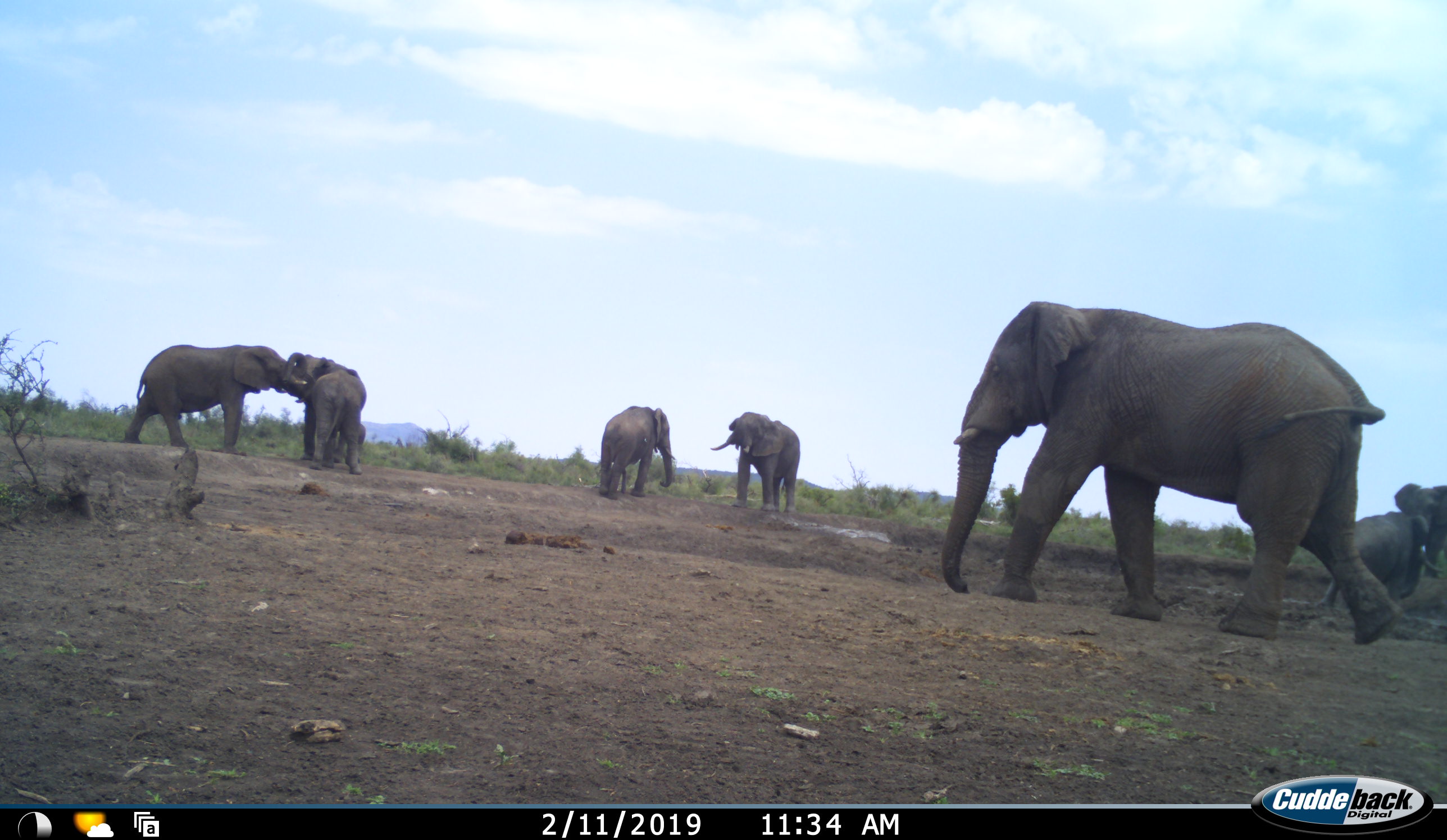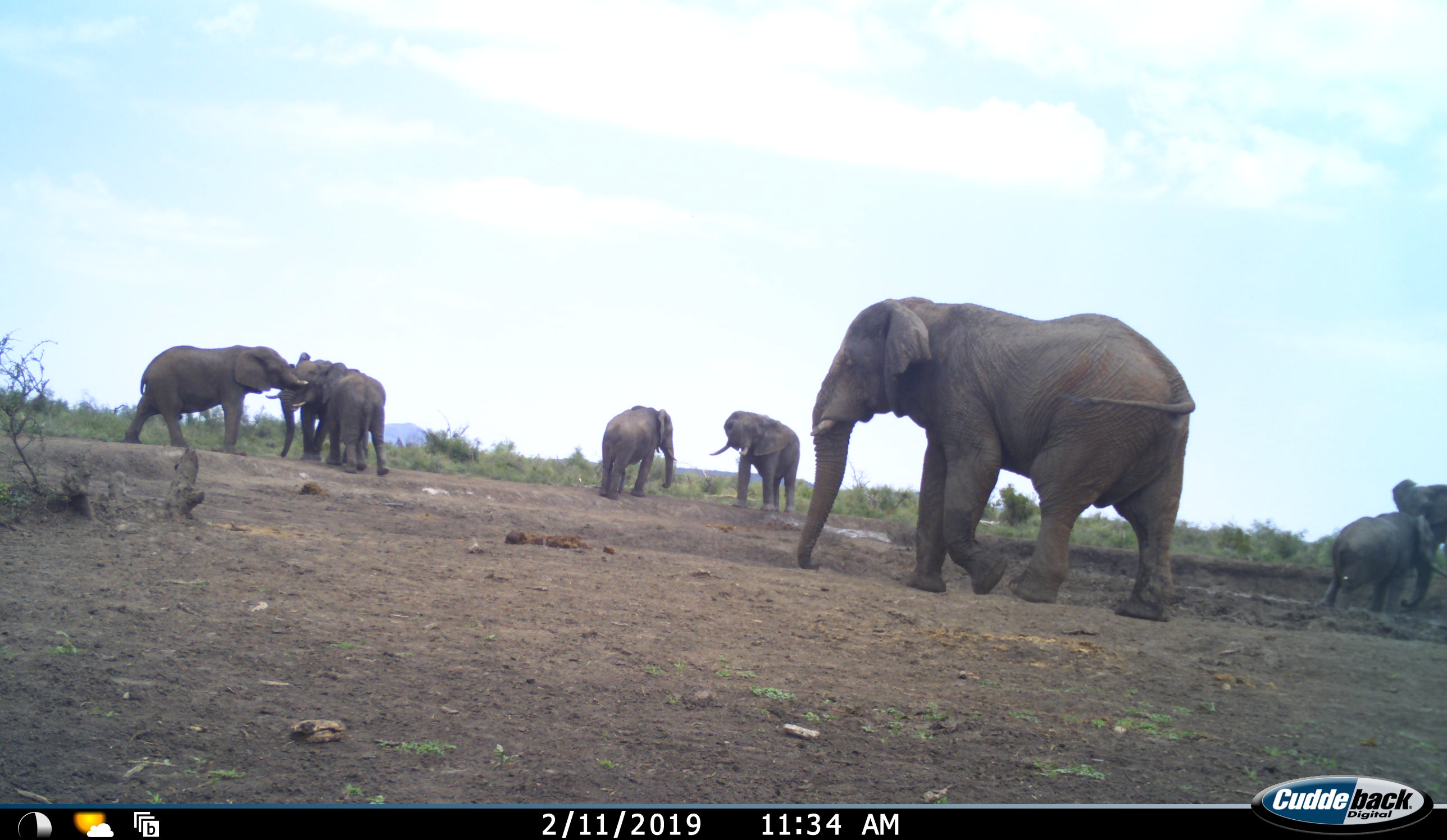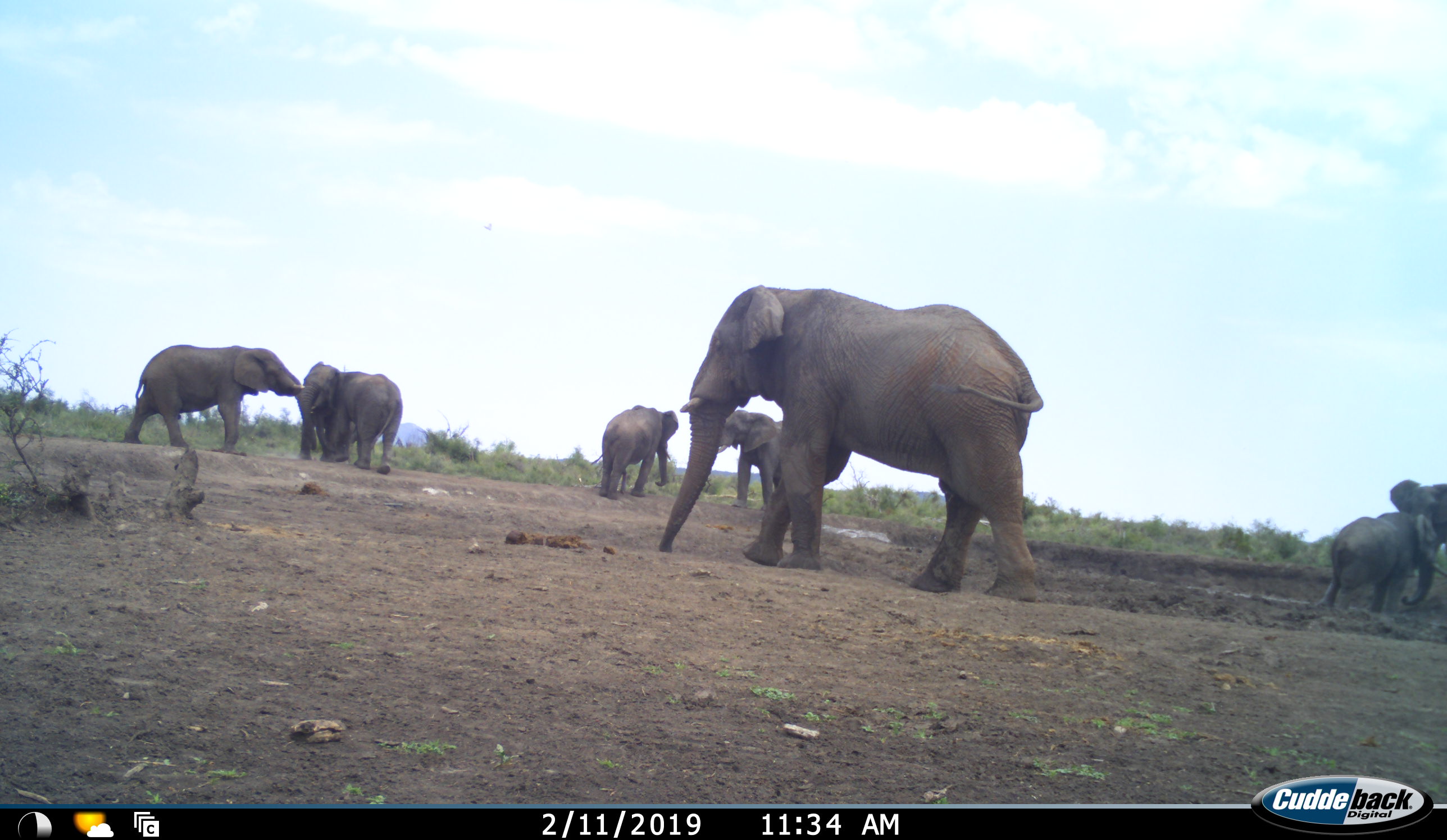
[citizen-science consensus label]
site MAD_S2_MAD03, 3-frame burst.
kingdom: Animalia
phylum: Chordata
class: Mammalia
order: Proboscidea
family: Elephantidae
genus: Loxodonta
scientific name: Loxodonta africana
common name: african bush elephant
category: elephant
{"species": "elephant (african bush elephant) (Loxodonta africana)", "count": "8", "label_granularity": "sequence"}